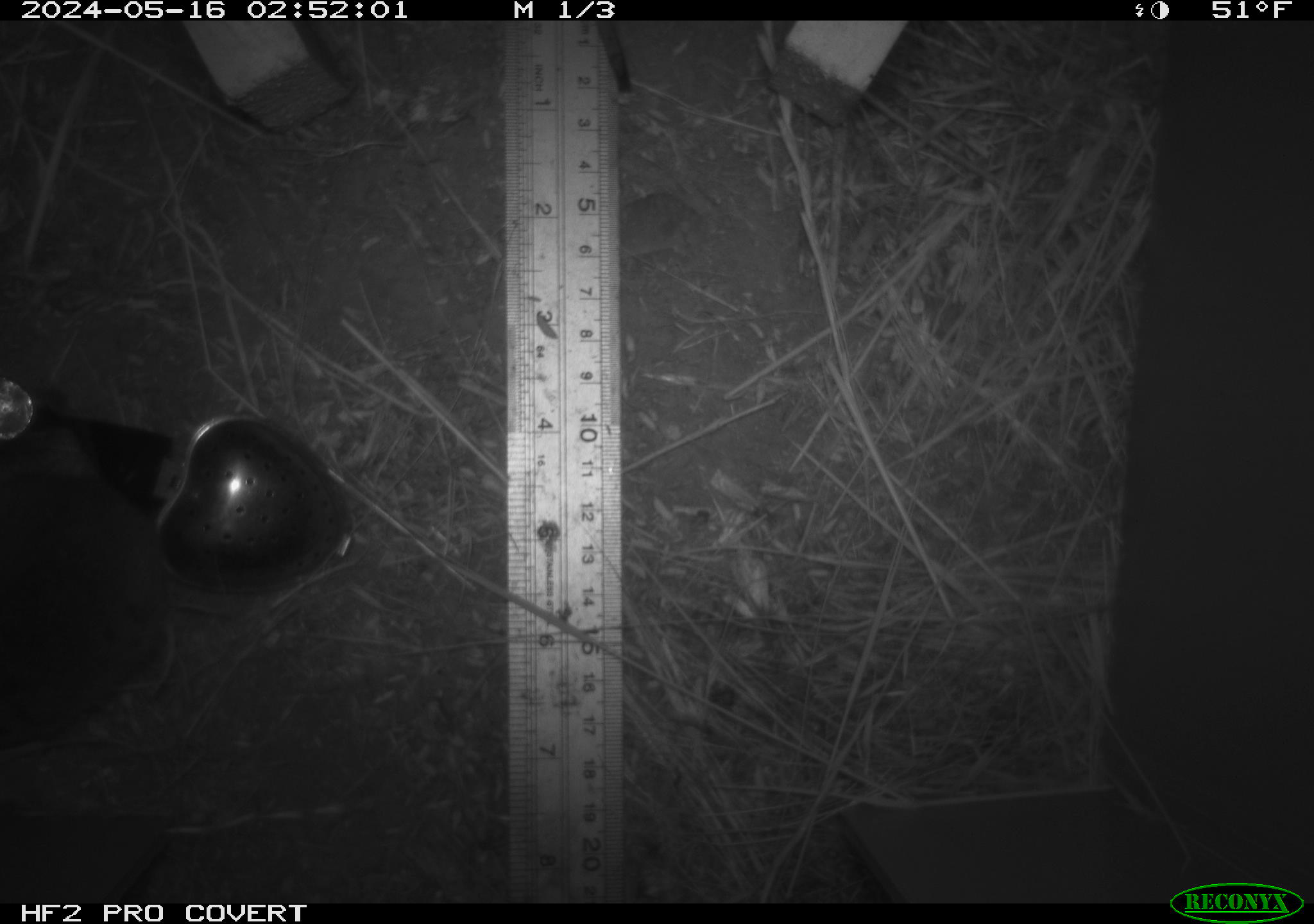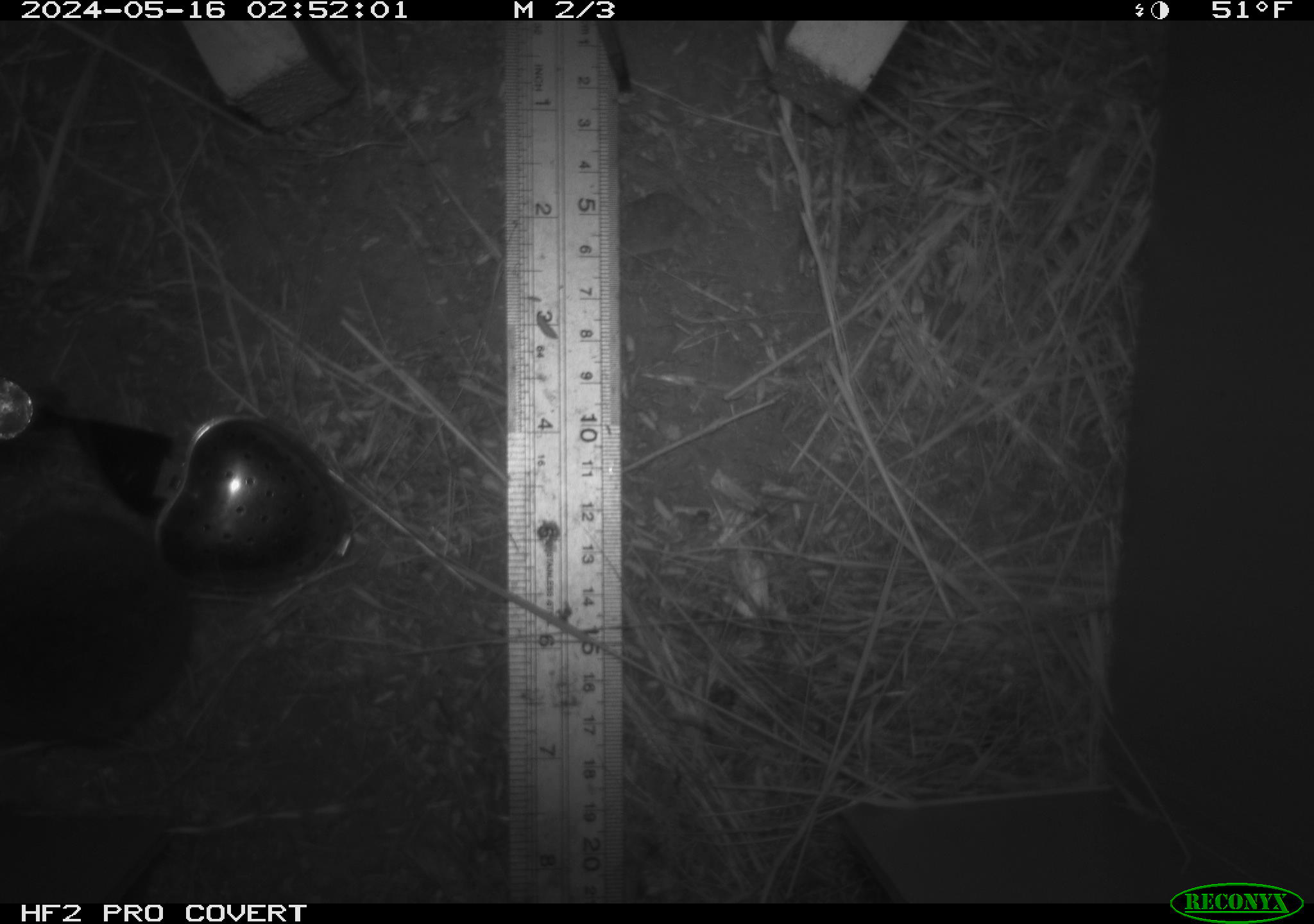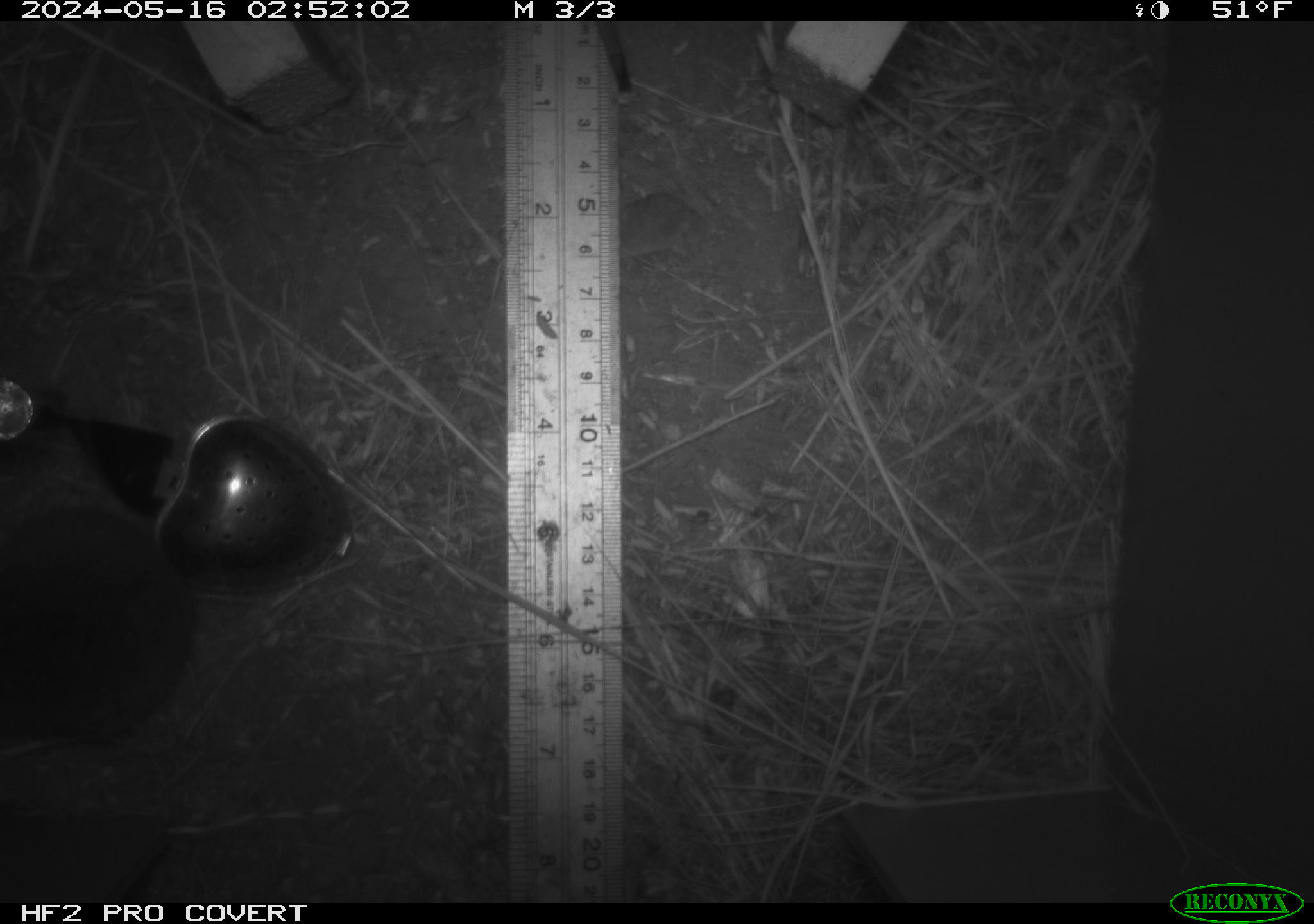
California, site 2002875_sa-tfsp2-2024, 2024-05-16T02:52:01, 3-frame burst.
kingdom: Animalia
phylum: Chordata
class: Mammalia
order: Rodentia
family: Cricetidae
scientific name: Arvicolinae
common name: voles, lemmings, and muskrats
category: arvicolinae subfamily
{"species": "arvicolinae subfamily (voles, lemmings, and muskrats) (Arvicolinae)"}